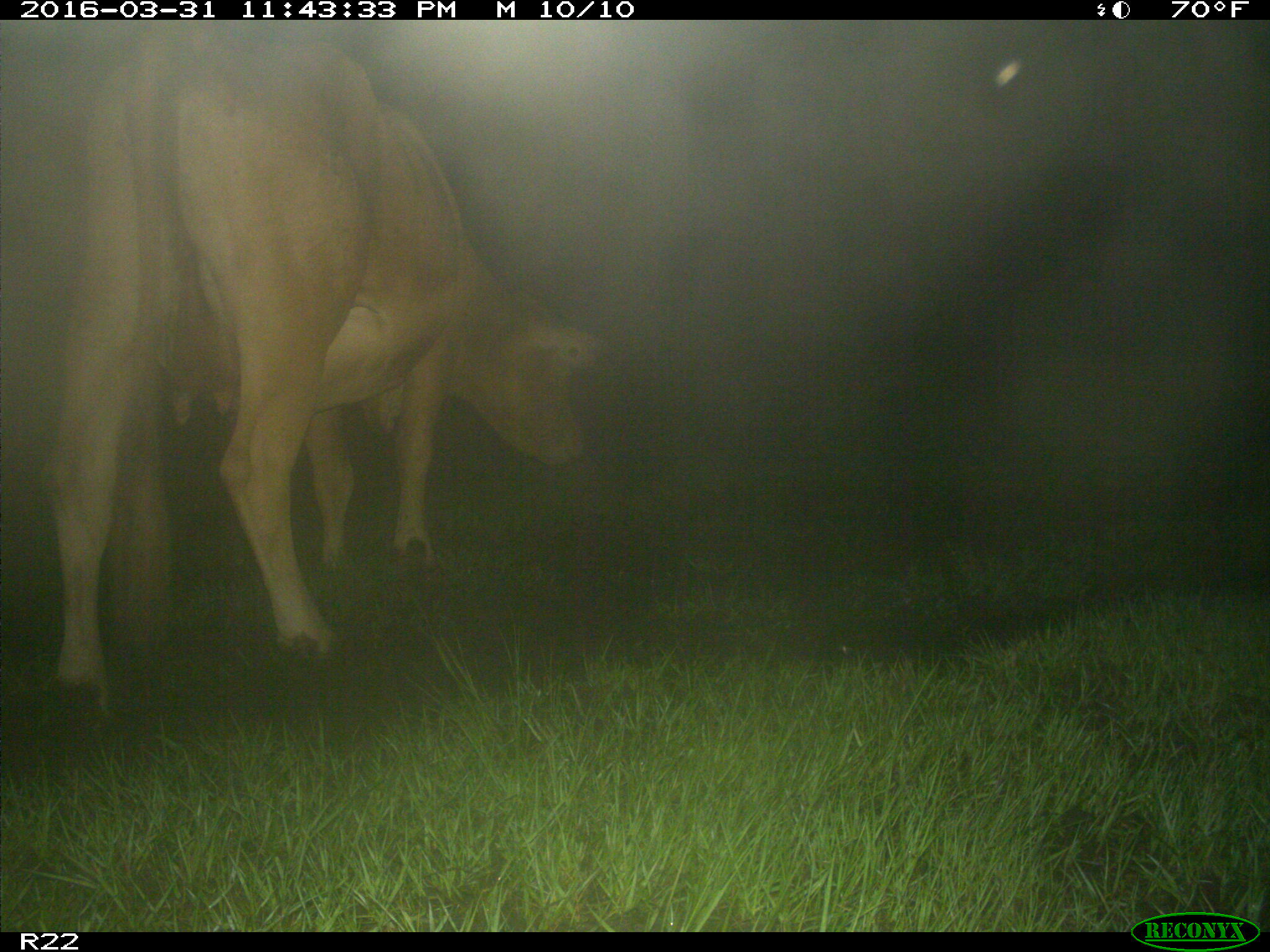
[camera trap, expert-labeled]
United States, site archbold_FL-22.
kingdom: Animalia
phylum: Chordata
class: Mammalia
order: Artiodactyla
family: Bovidae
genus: Bos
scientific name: Bos taurus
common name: domestic cow